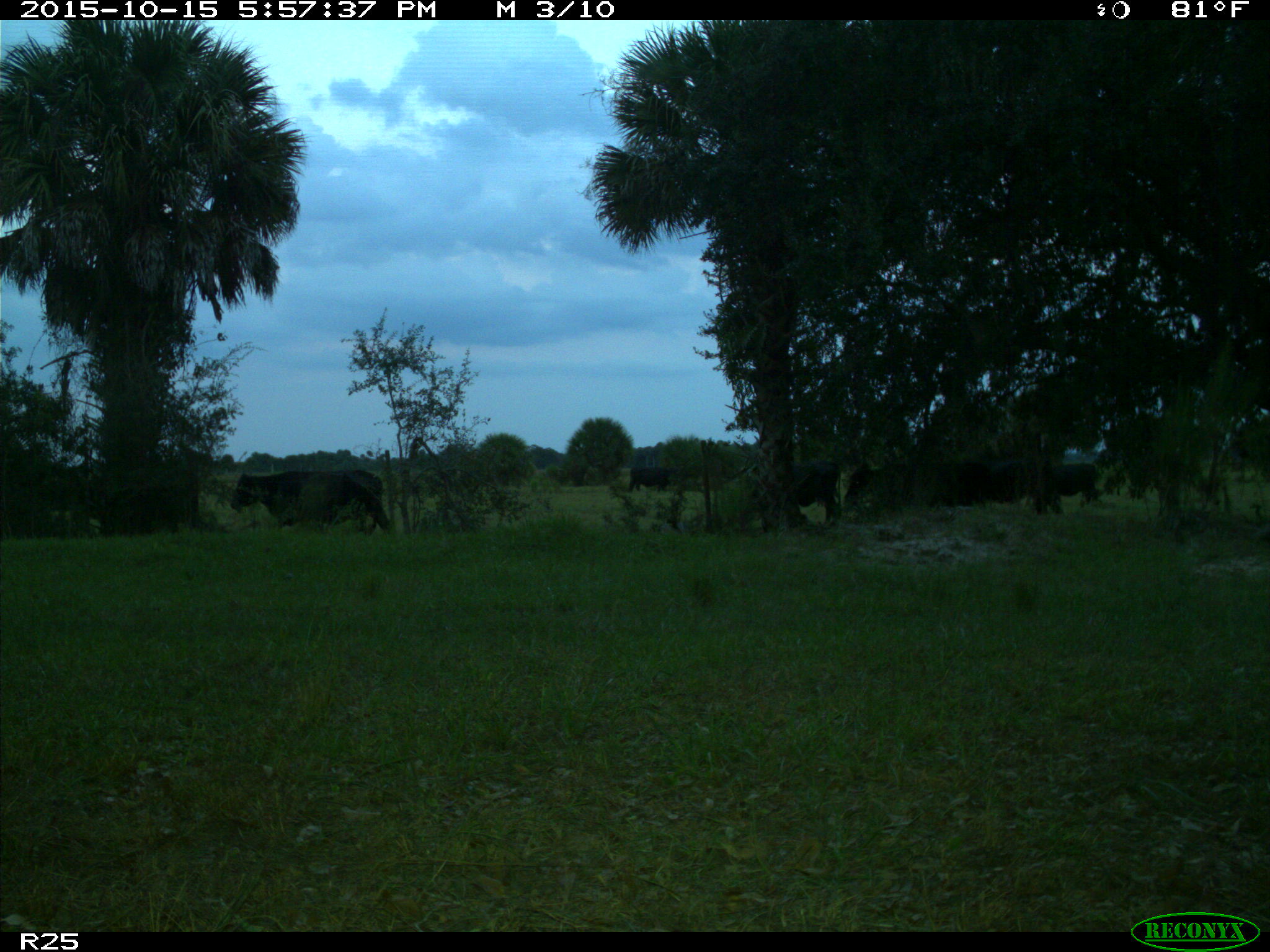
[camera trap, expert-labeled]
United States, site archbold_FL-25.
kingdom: Animalia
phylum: Chordata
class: Mammalia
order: Artiodactyla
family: Bovidae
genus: Bos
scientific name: Bos taurus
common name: domestic cow